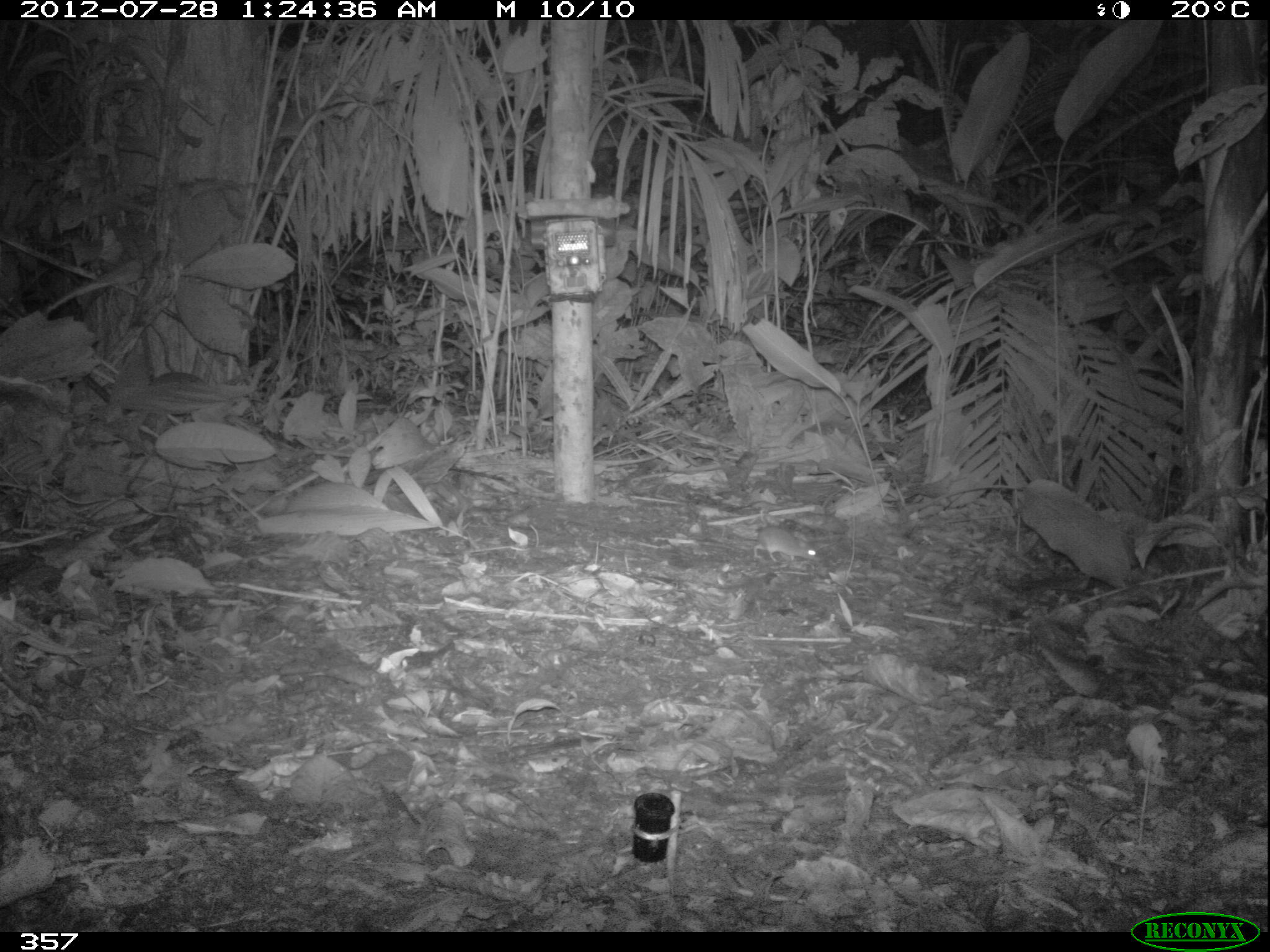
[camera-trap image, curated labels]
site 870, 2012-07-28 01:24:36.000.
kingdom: Animalia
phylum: Chordata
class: Mammalia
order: Rodentia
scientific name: Rodentia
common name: rodents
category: unknown rodent